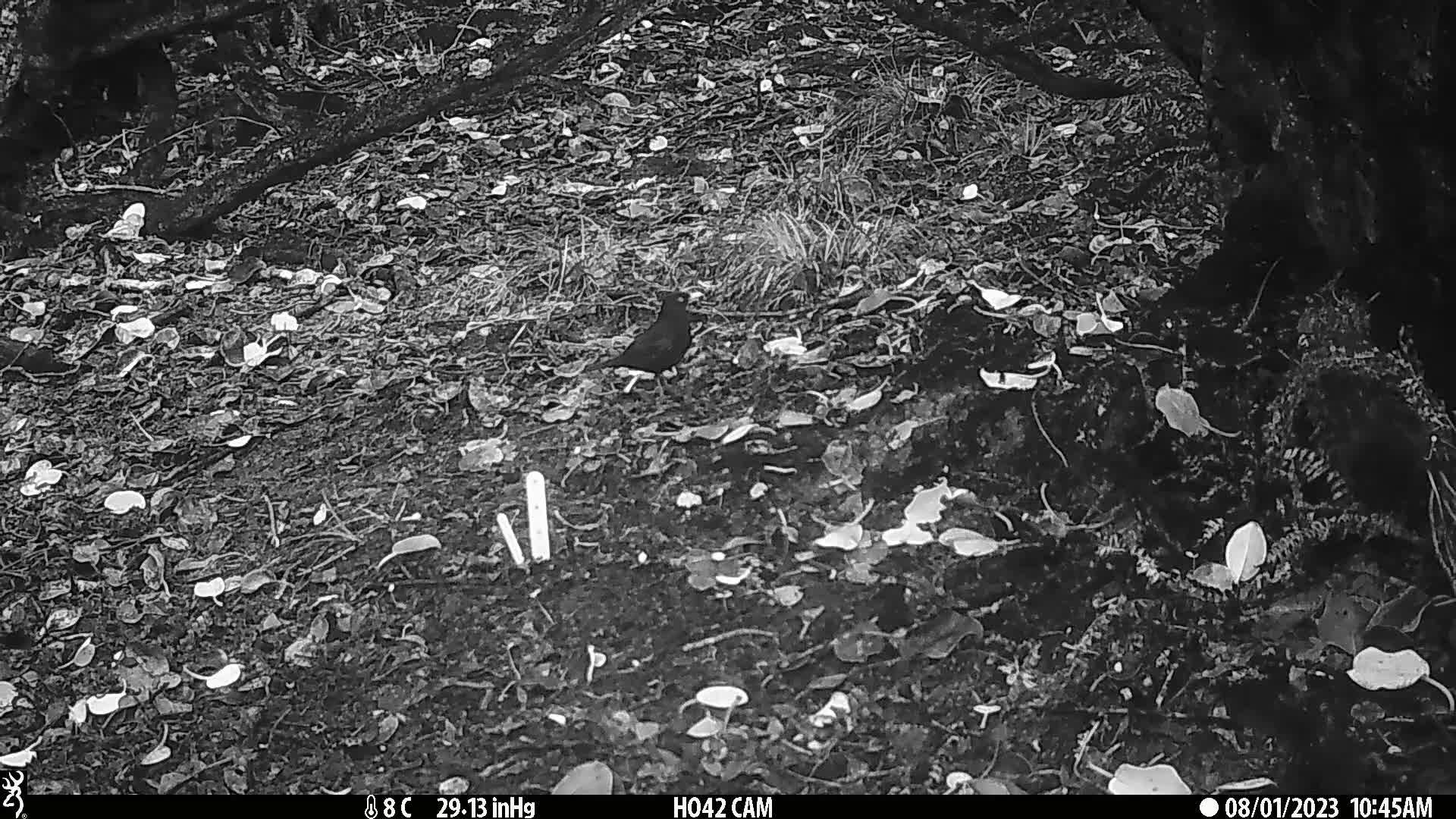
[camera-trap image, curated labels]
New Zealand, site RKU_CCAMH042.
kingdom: Animalia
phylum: Chordata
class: Aves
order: Passeriformes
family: Turdidae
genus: Turdus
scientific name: Turdus merula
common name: eurasian blackbird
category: blackbird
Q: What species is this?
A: Blackbird (eurasian blackbird) (Turdus merula).